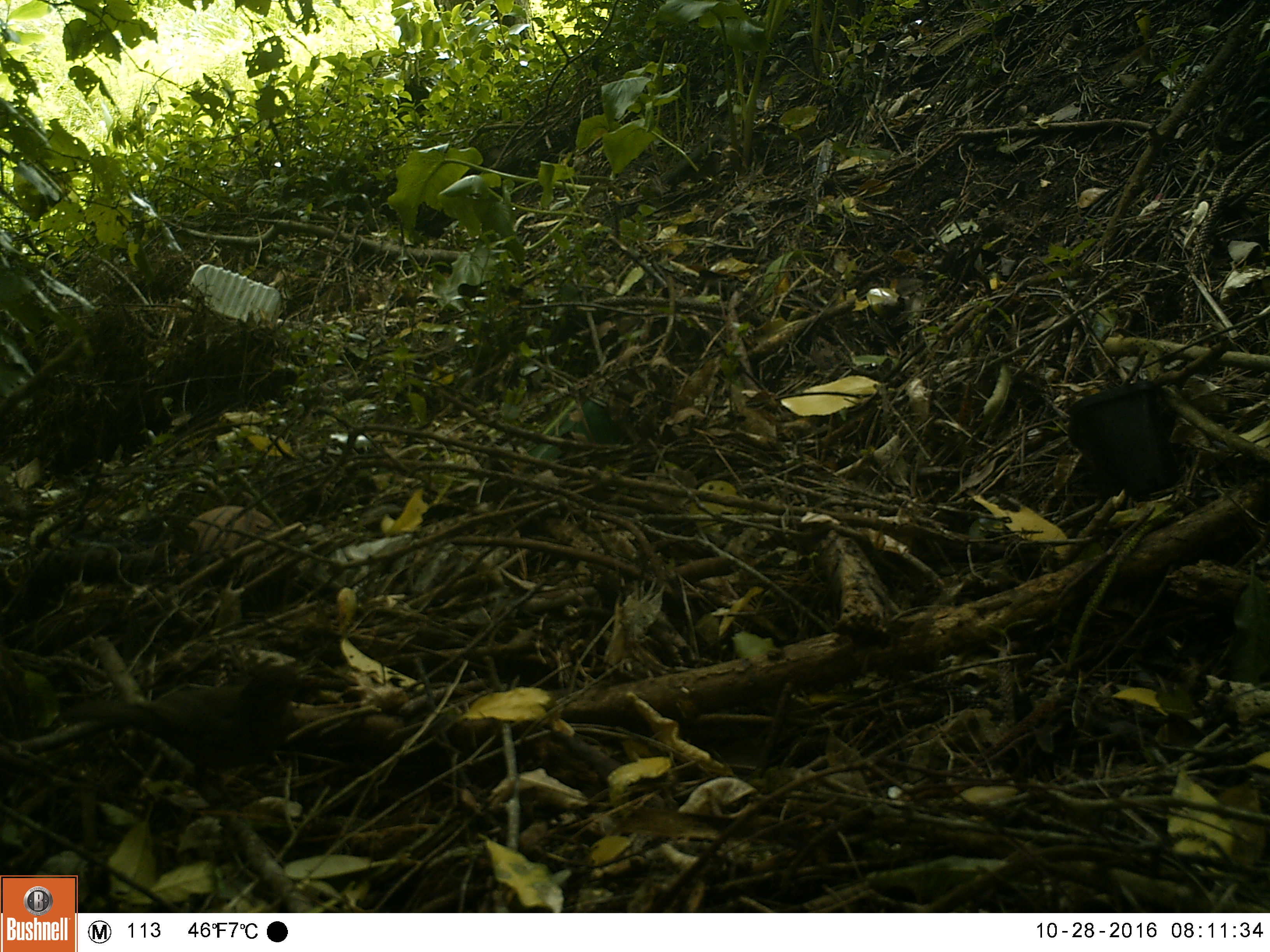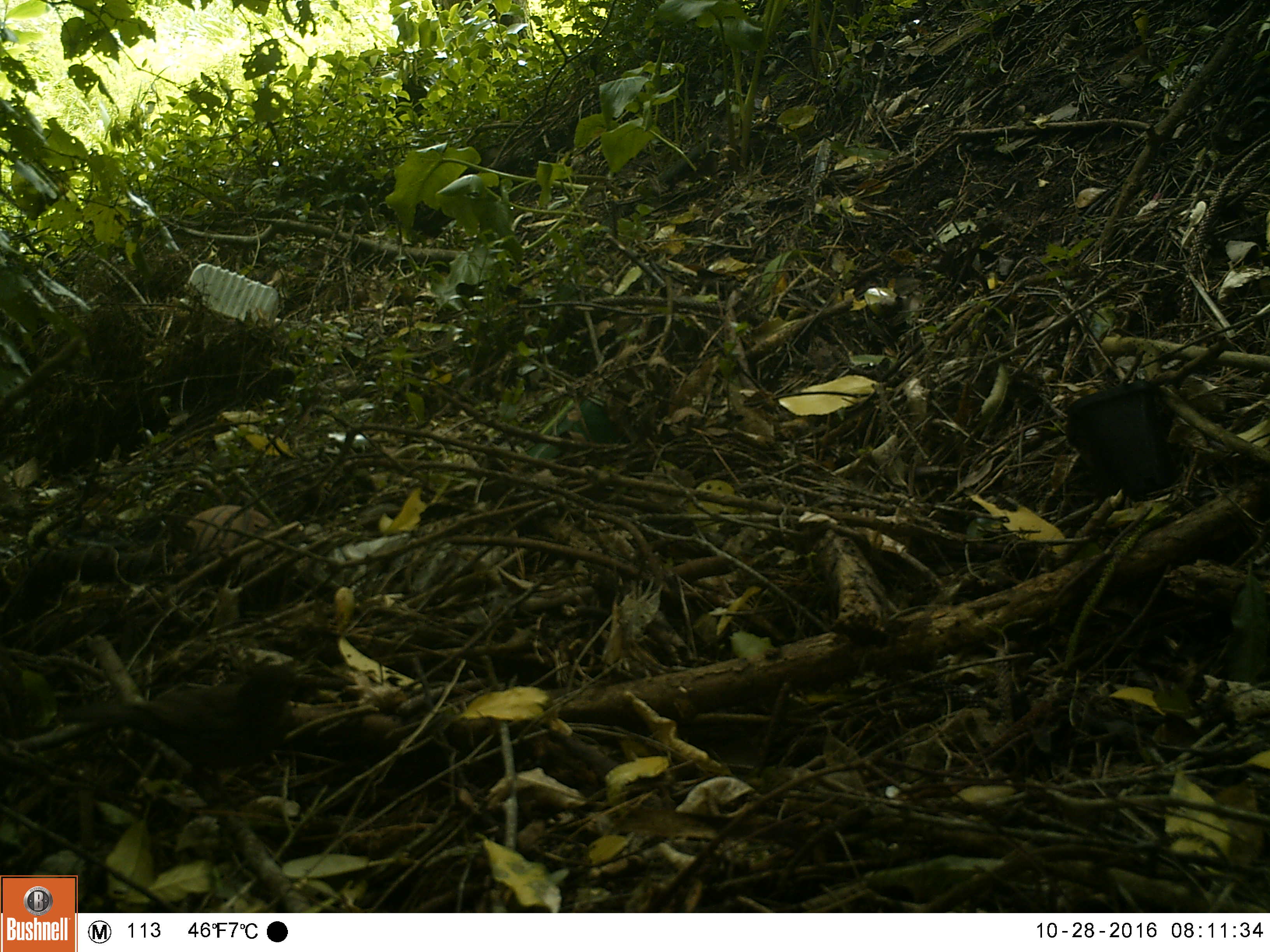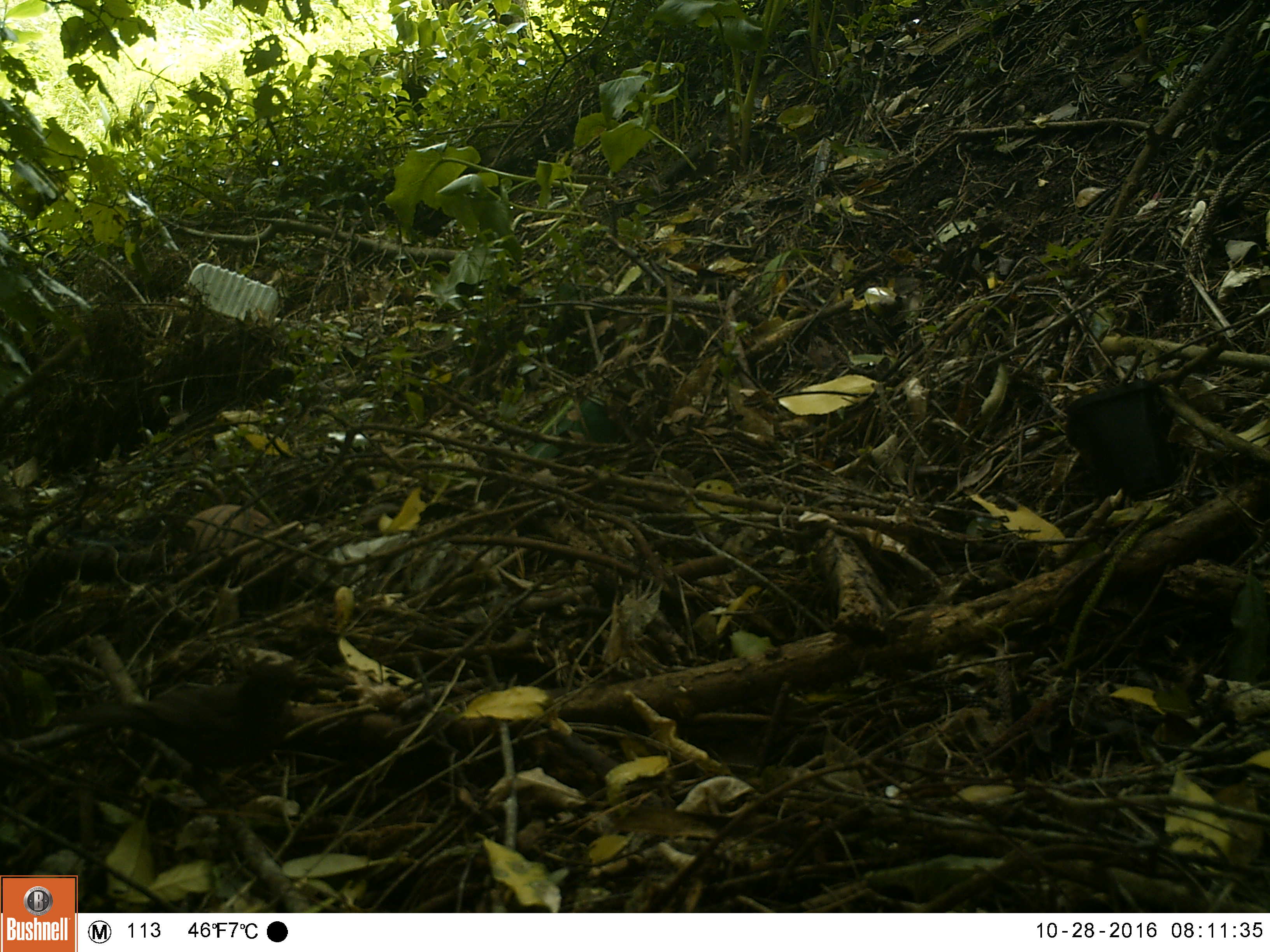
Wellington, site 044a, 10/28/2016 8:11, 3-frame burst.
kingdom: Animalia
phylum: Chordata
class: Aves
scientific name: Aves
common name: bird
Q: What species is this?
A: Bird (Aves).